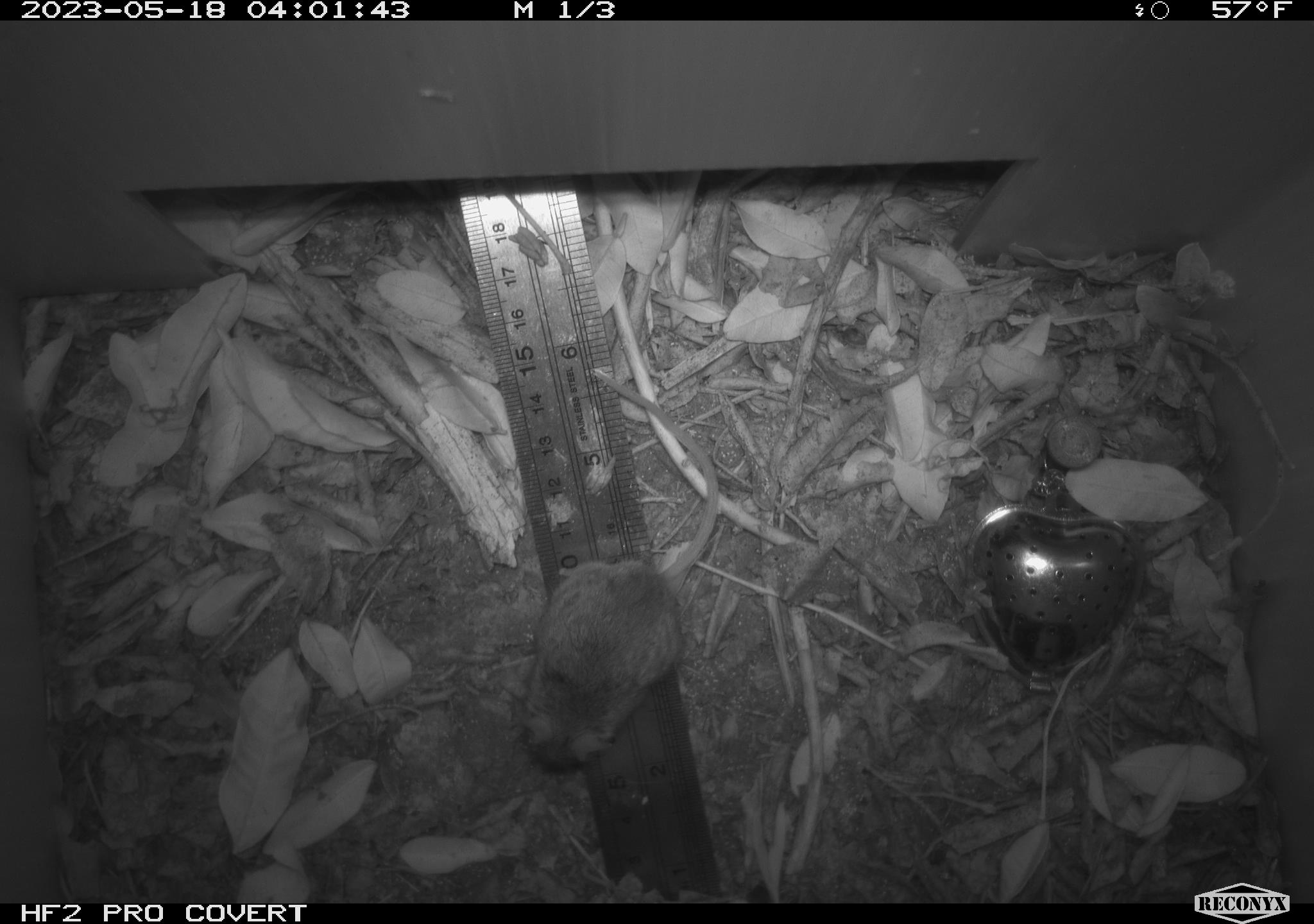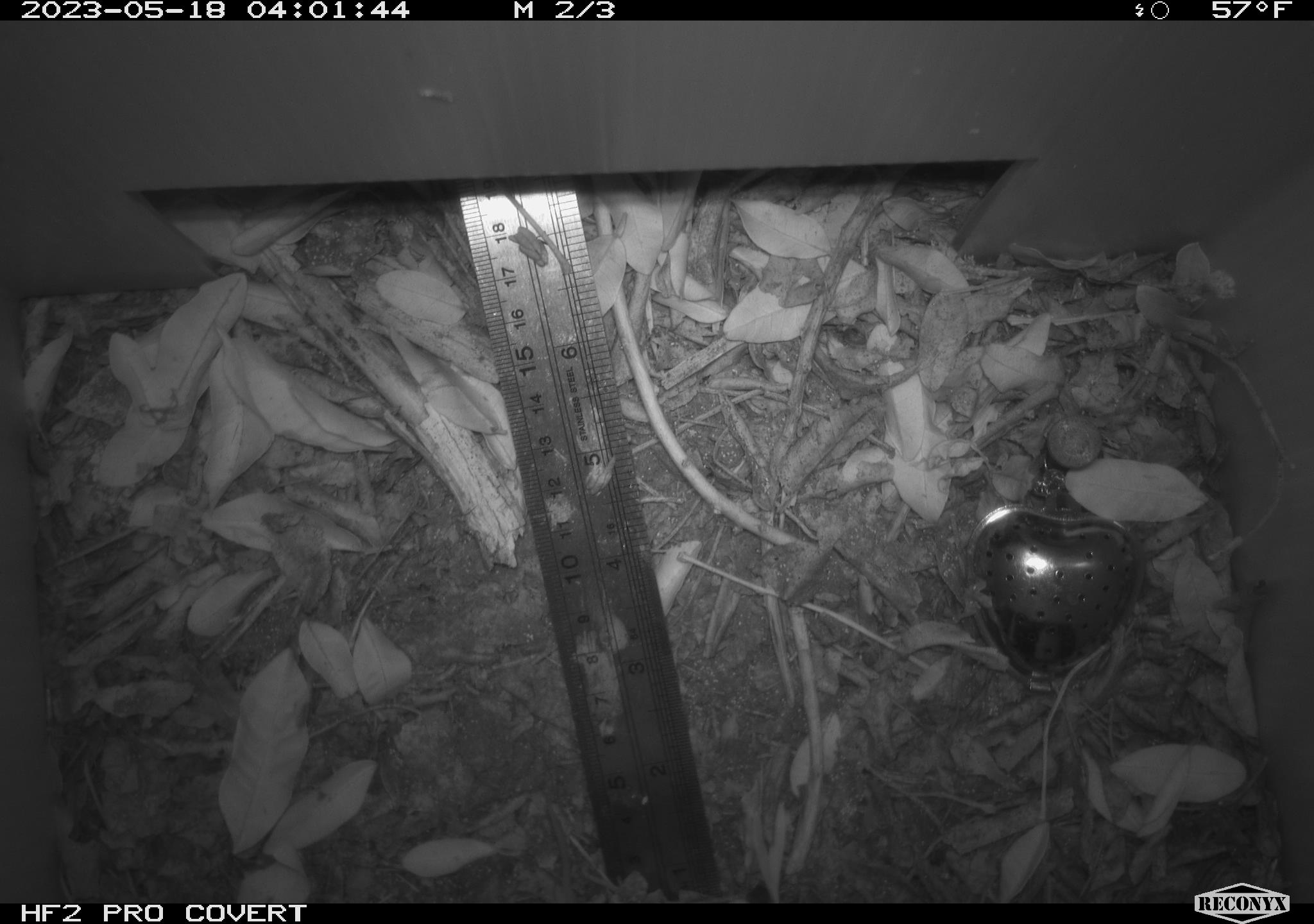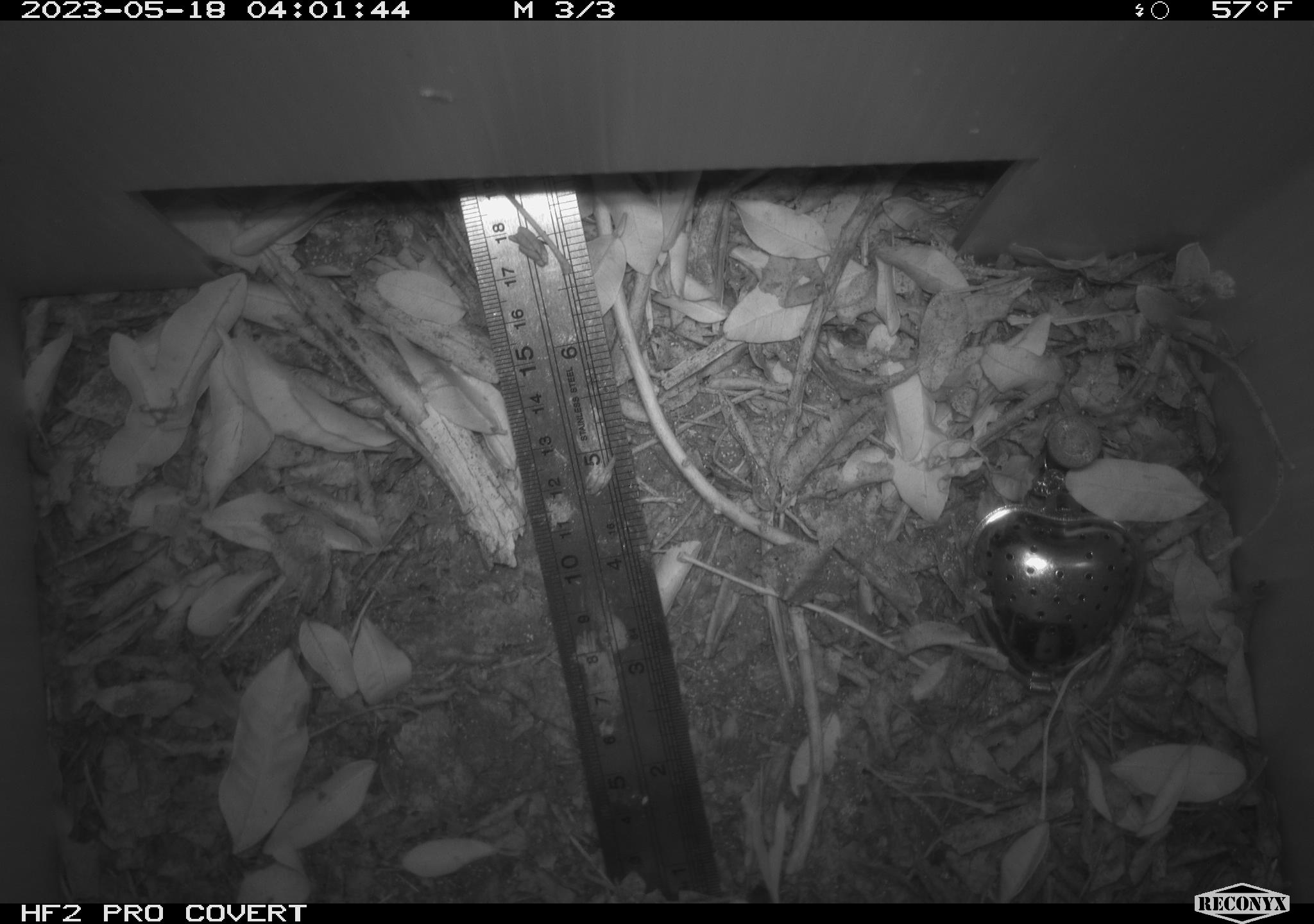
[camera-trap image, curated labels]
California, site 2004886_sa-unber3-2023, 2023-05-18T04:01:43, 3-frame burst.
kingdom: Animalia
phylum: Chordata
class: Mammalia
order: Rodentia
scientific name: Rodentia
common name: mouse species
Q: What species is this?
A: Mouse species (Rodentia).